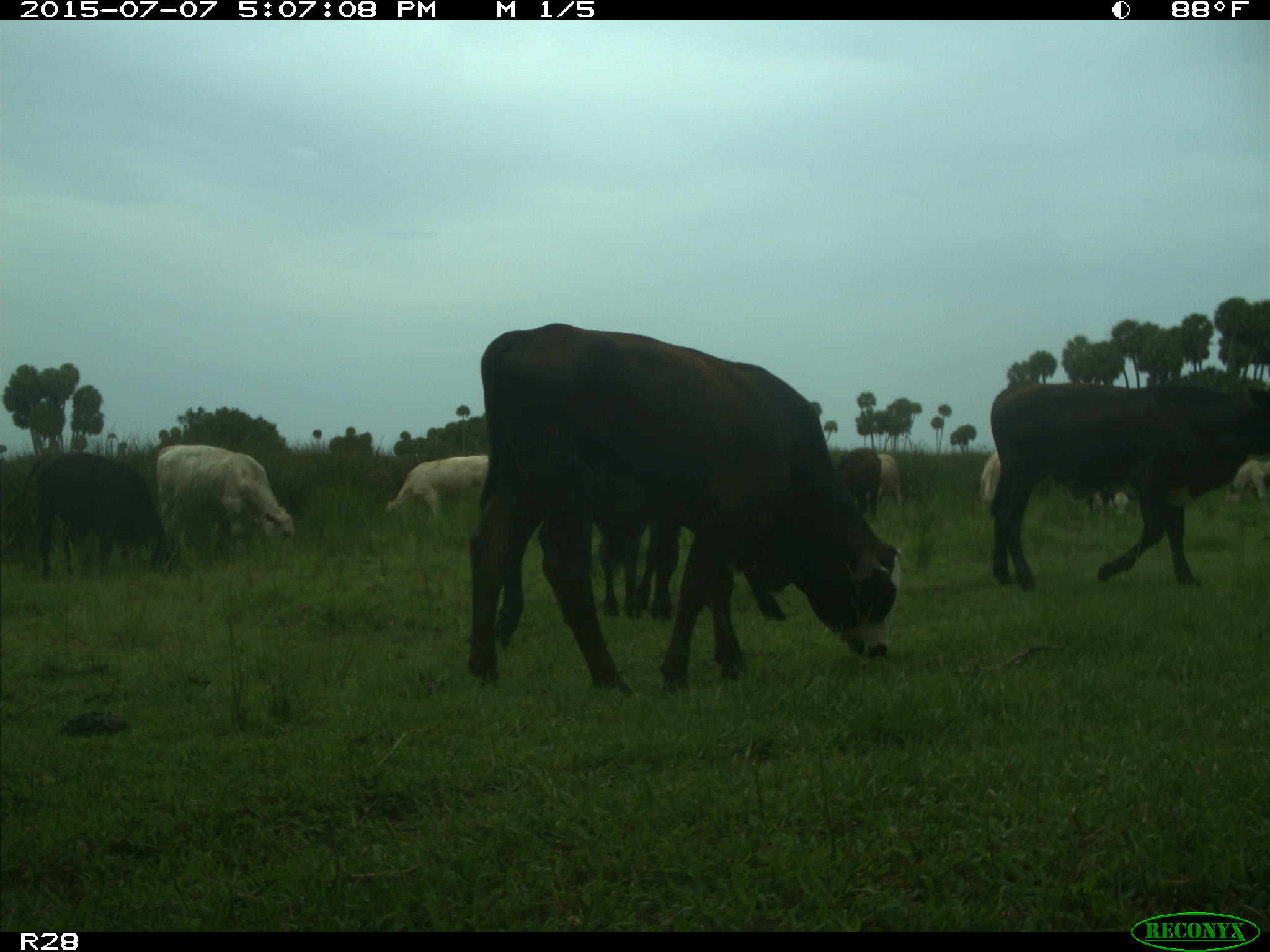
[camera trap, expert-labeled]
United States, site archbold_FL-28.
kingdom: Animalia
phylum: Chordata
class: Mammalia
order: Artiodactyla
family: Bovidae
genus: Bos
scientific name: Bos taurus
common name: domestic cow